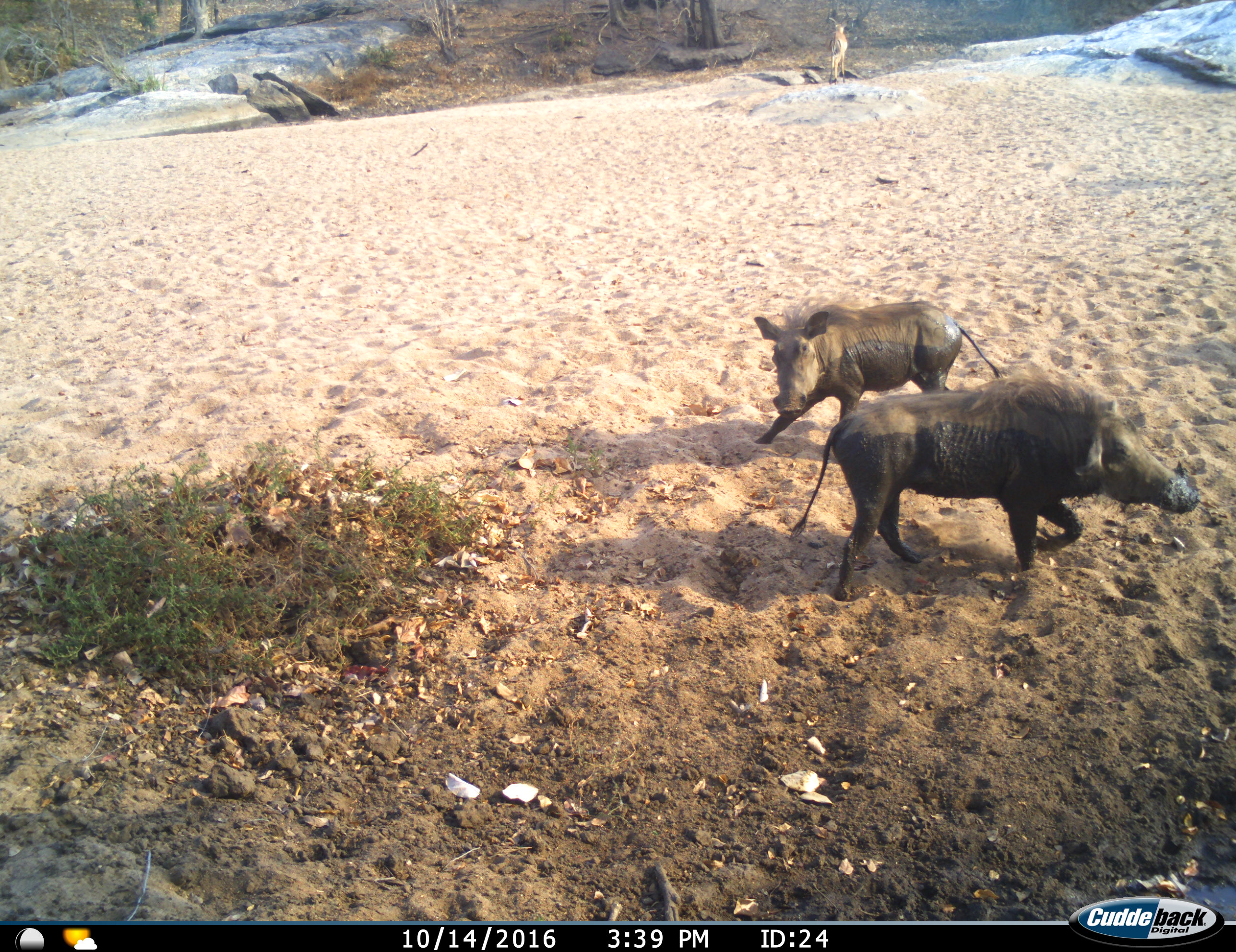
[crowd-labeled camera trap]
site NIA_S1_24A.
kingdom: Animalia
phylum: Chordata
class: Mammalia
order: Artiodactyla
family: Bovidae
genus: Aepyceros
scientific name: Aepyceros melampus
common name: impala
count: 1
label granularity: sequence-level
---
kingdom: Animalia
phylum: Chordata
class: Mammalia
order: Artiodactyla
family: Suidae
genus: Phacochoerus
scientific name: Phacochoerus africanus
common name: warthog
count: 2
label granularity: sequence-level